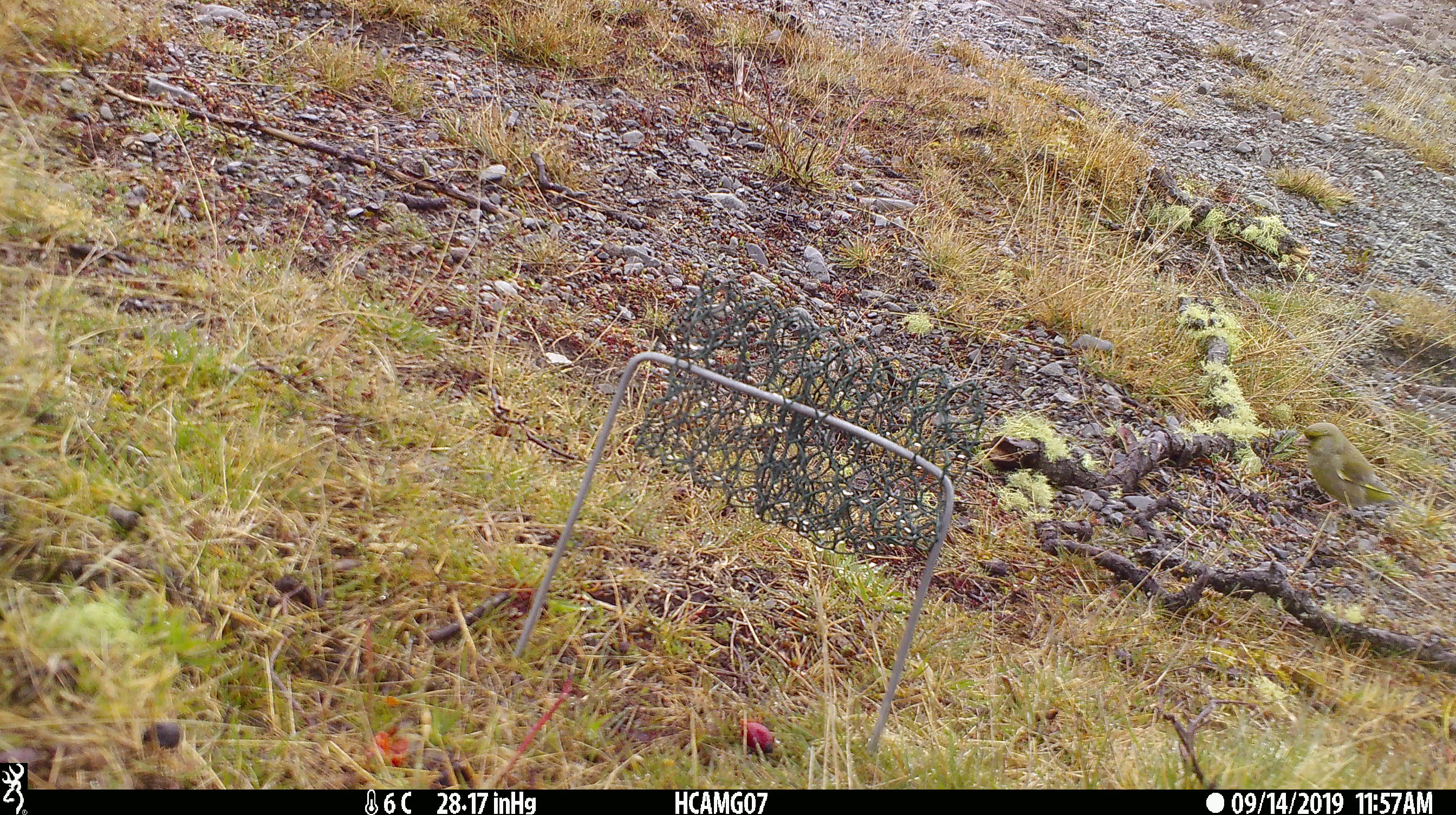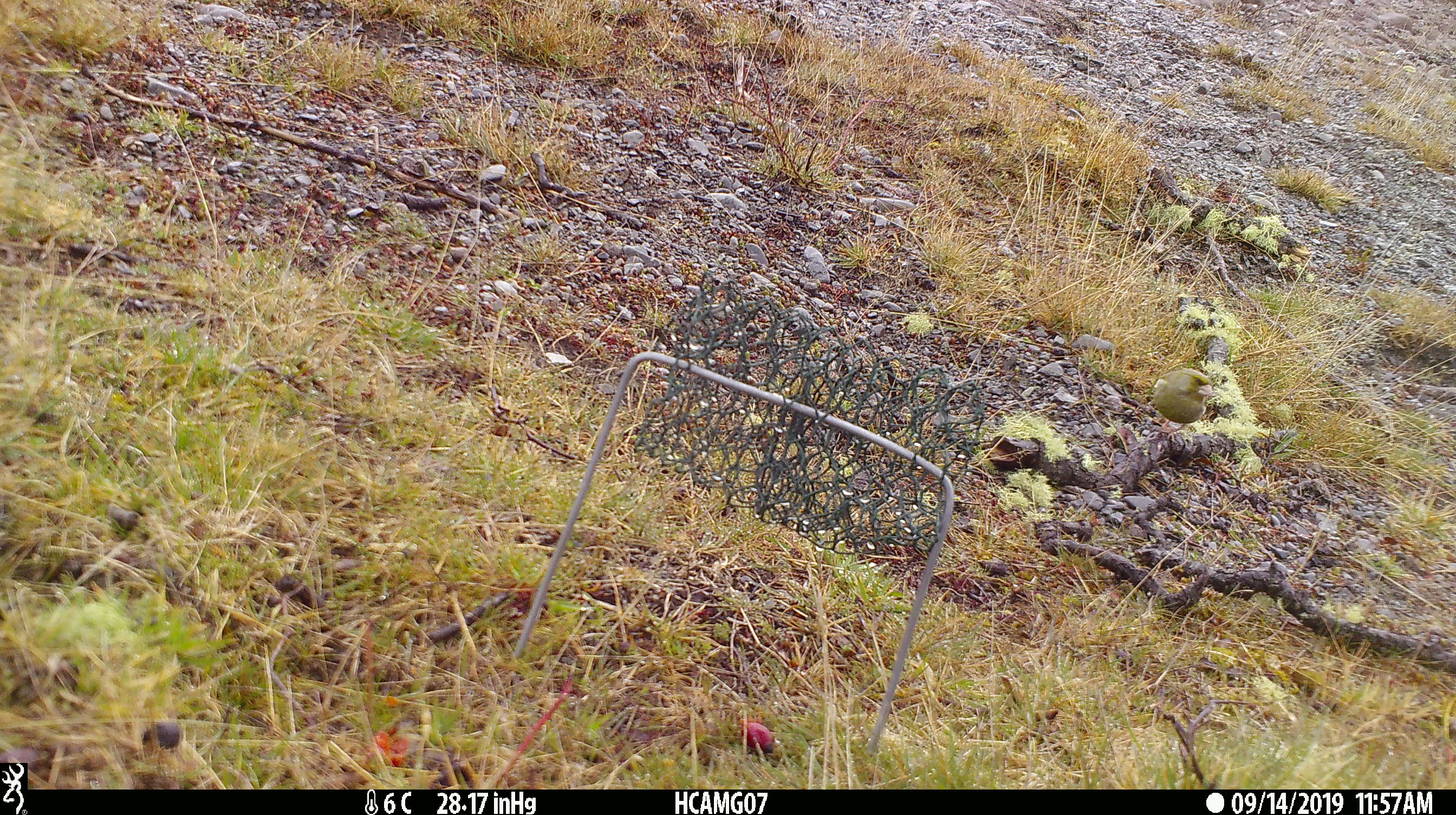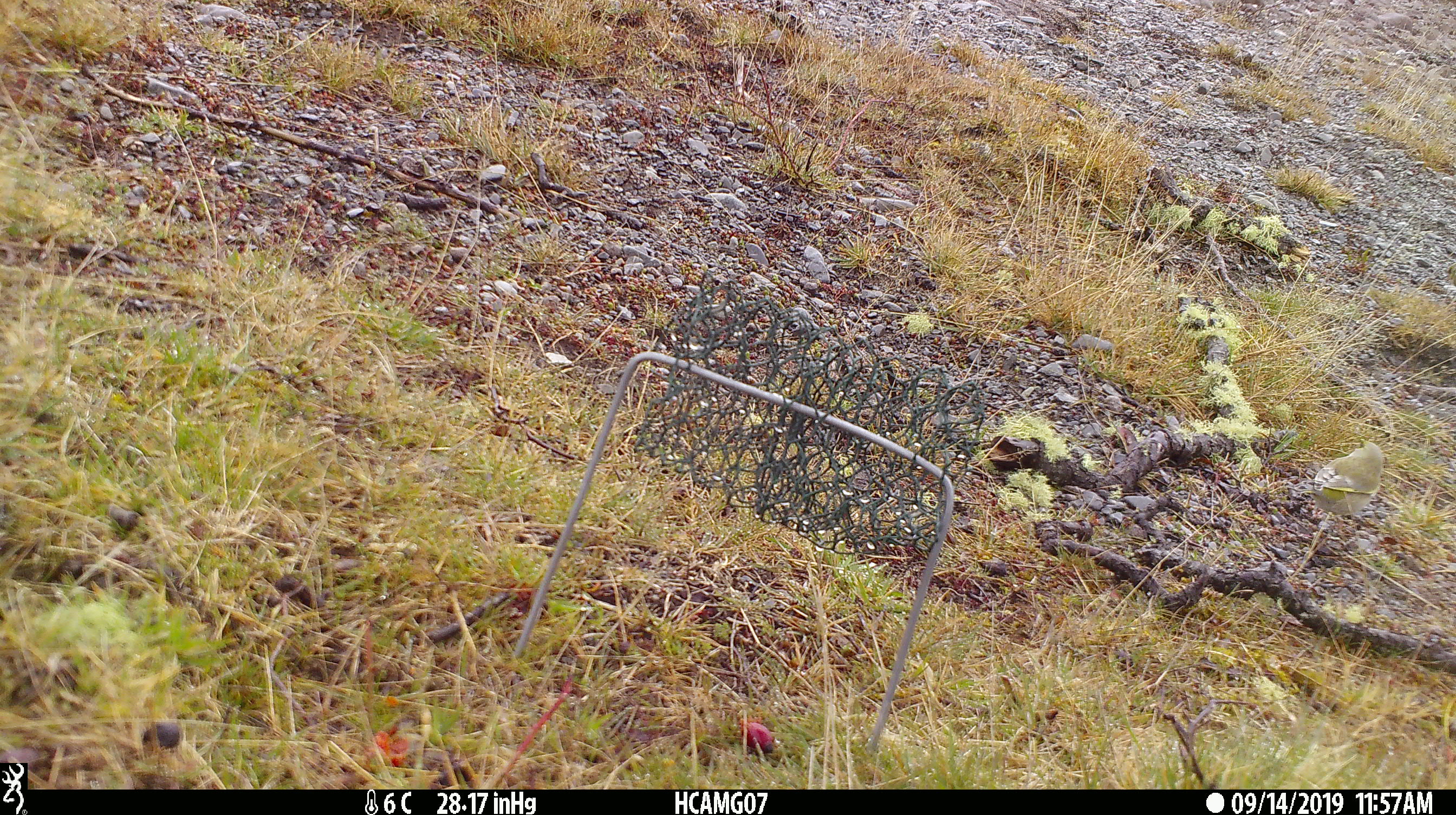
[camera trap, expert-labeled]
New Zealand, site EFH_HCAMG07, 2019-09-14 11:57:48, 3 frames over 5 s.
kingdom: Animalia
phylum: Chordata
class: Aves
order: Passeriformes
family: Fringillidae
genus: Chloris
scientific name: Chloris chloris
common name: greenfinch